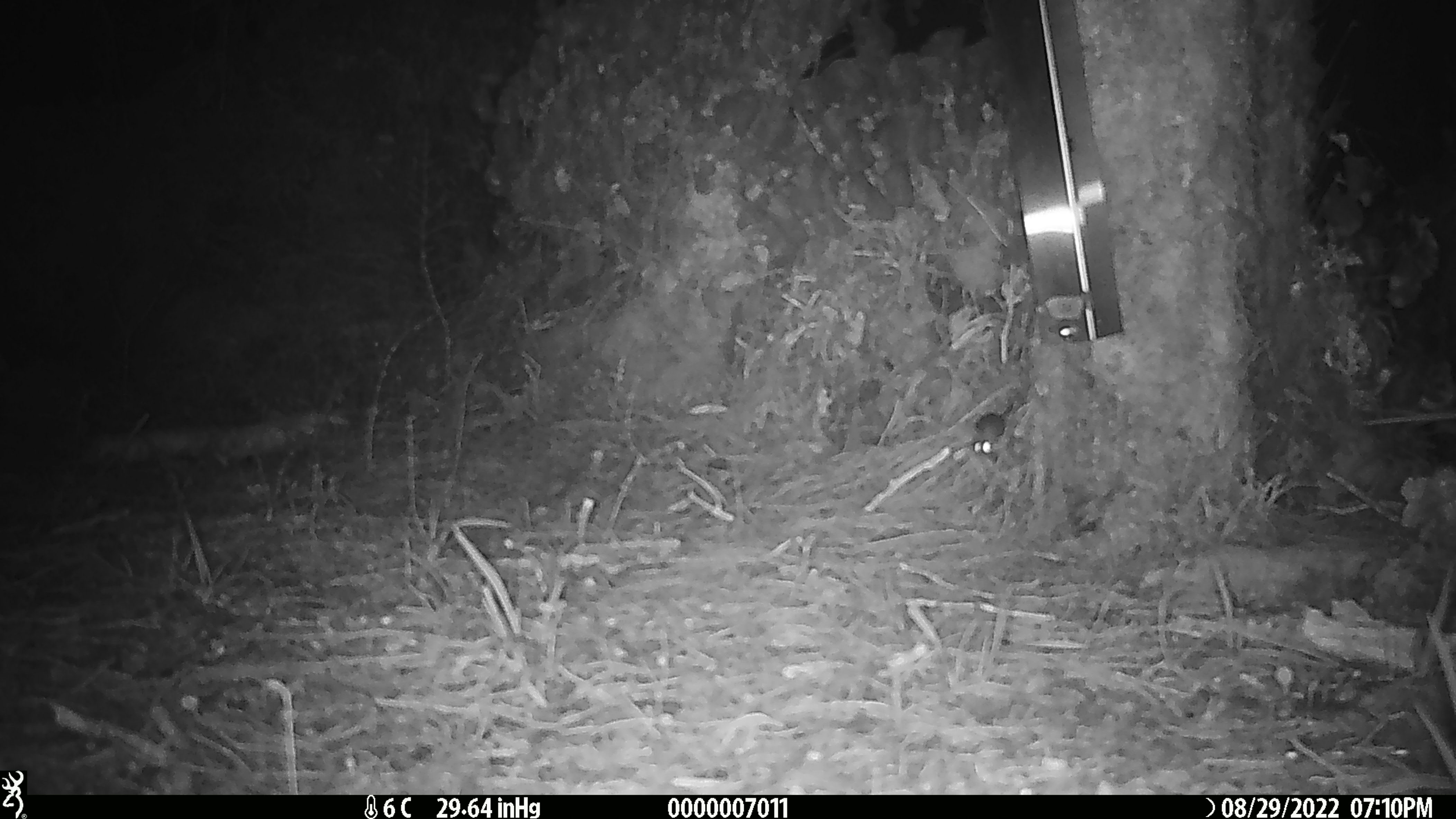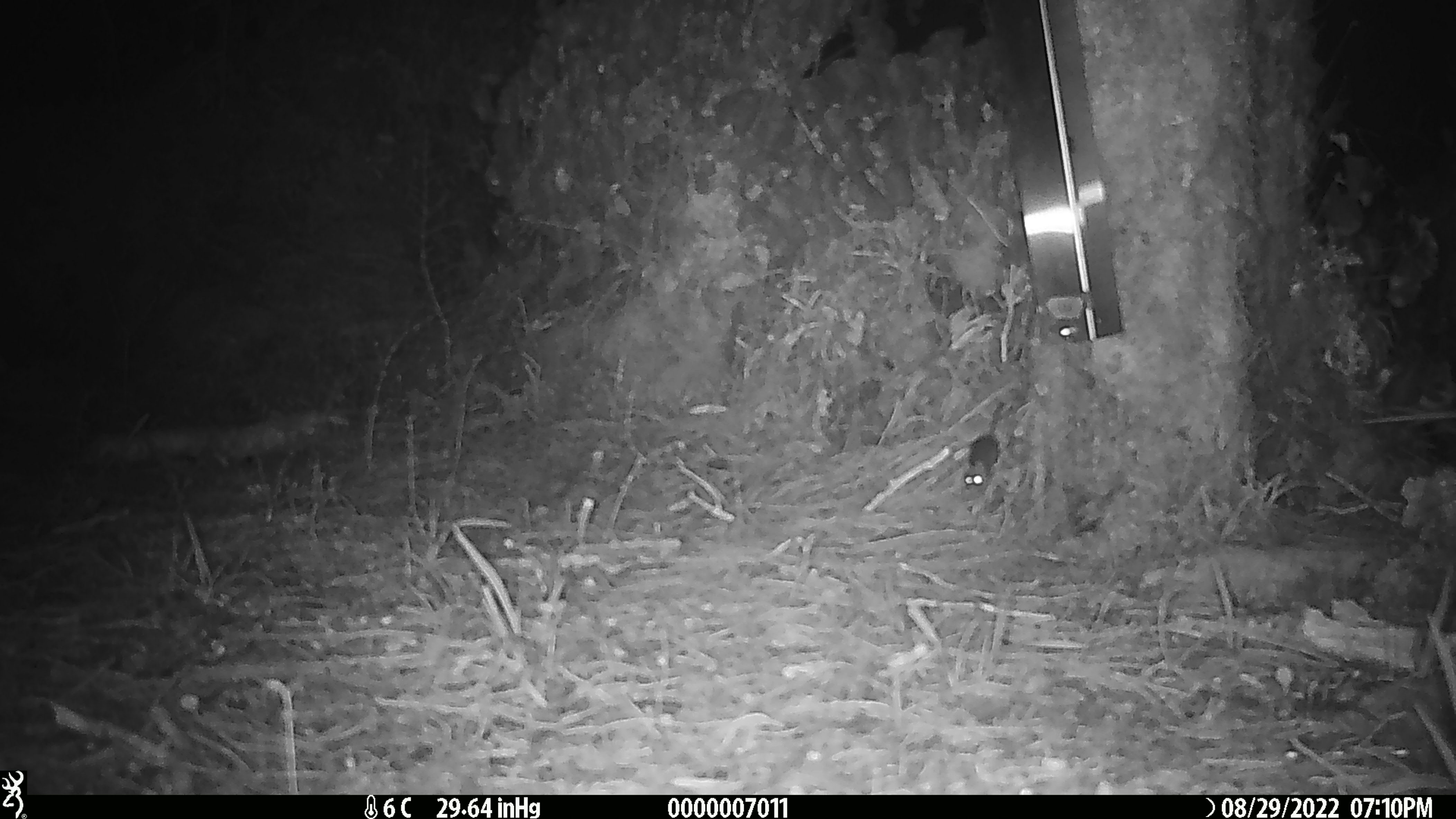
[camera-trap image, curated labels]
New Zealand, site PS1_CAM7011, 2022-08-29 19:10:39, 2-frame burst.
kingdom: Animalia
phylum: Chordata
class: Mammalia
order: Rodentia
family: Muridae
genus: Mus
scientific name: Mus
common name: mouse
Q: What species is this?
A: Mouse (Mus).